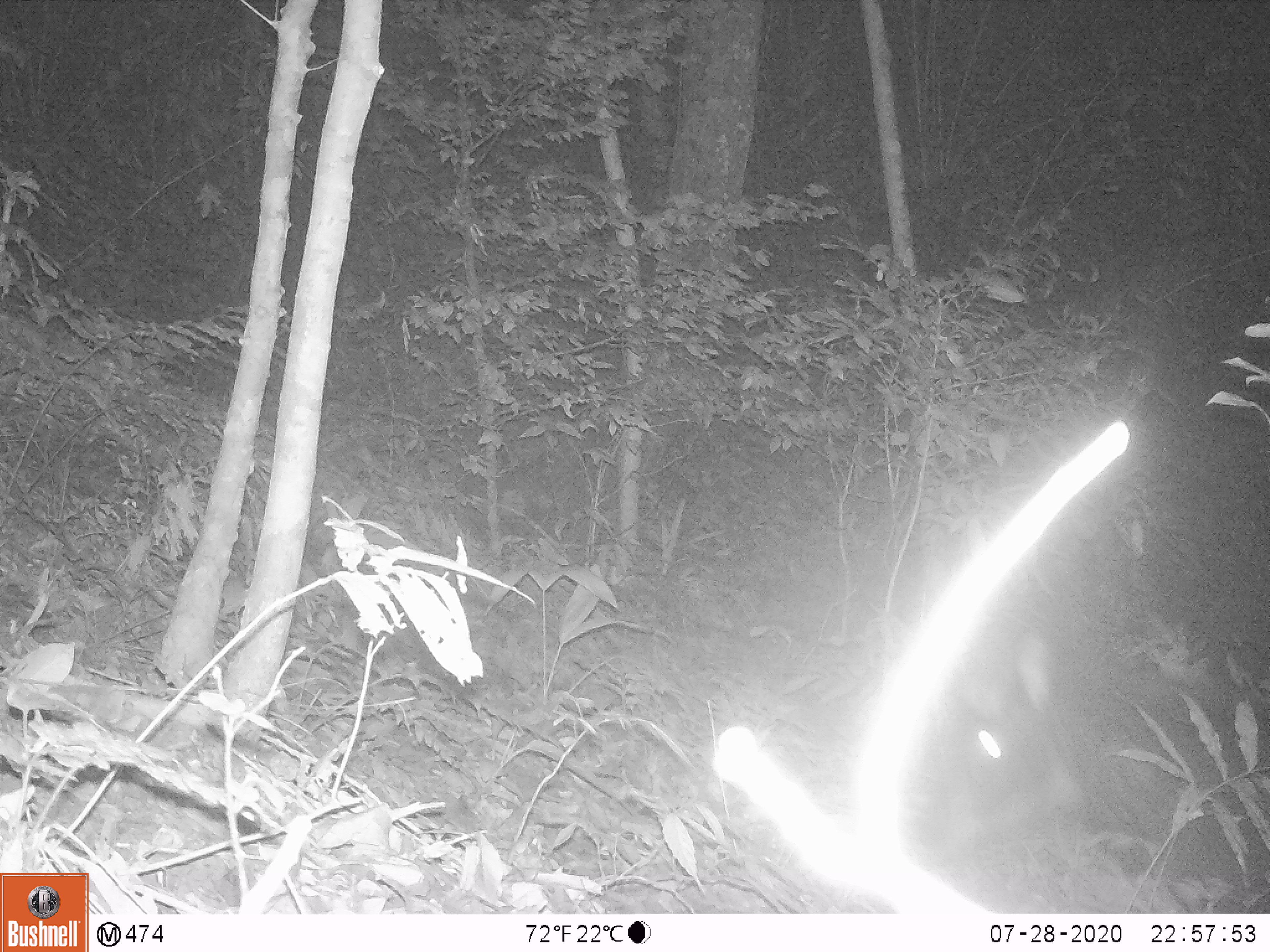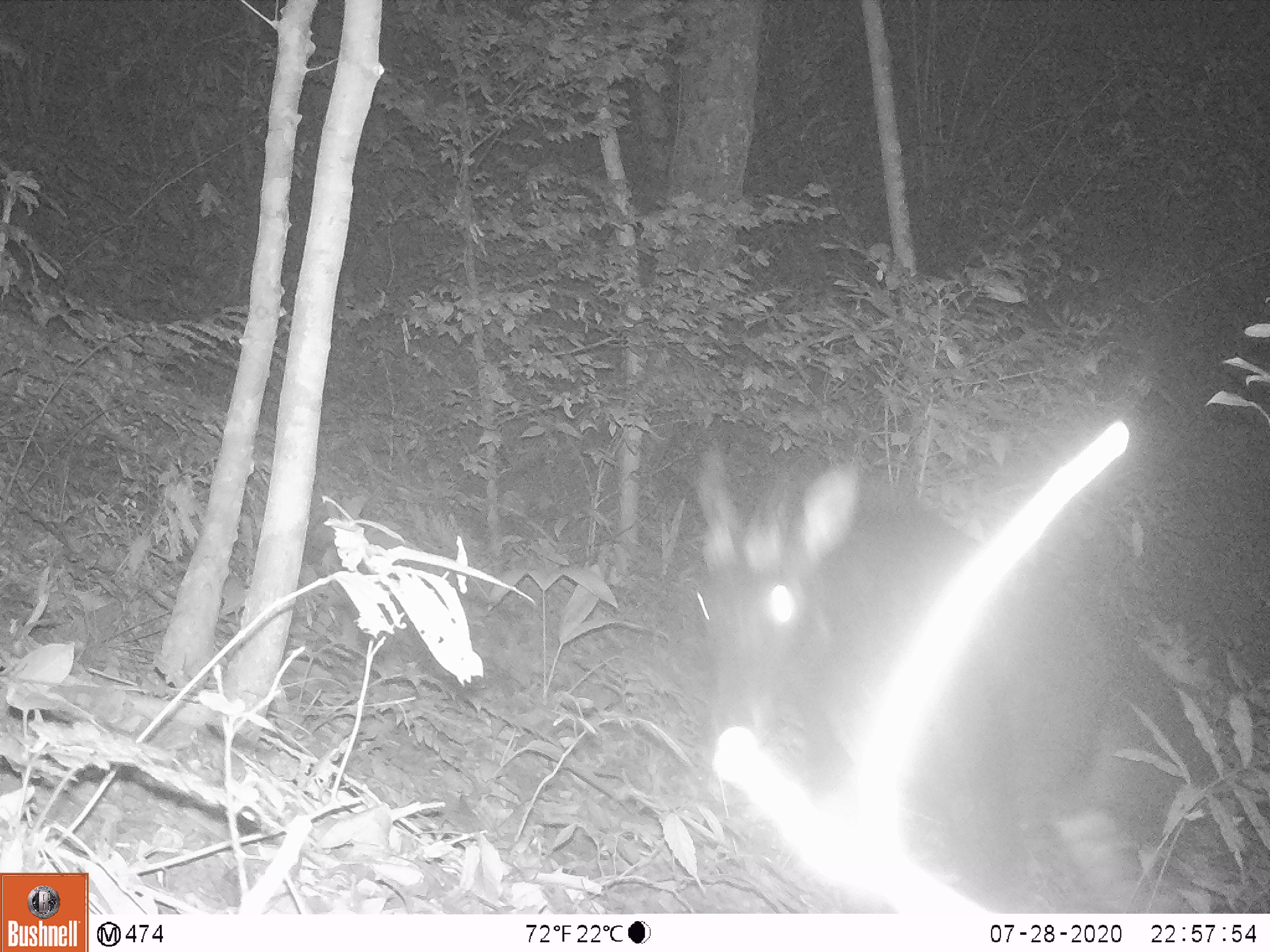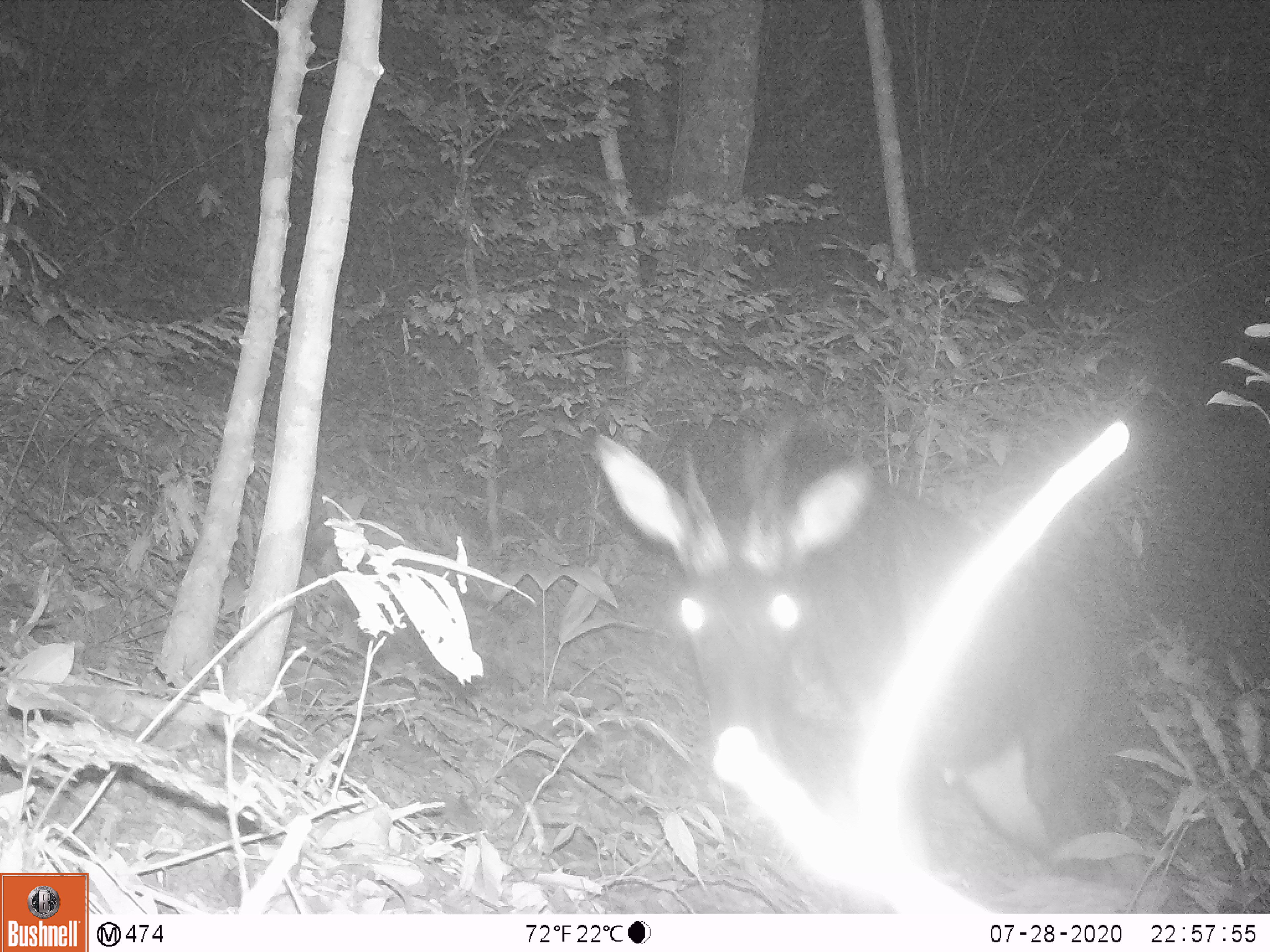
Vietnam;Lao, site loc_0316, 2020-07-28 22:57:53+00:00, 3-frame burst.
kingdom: Animalia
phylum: Chordata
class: Mammalia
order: Artiodactyla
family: Bovidae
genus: Capricornis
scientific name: Capricornis sumatraensis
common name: chinese serow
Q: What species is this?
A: Chinese serow (Capricornis sumatraensis).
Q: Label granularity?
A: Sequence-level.